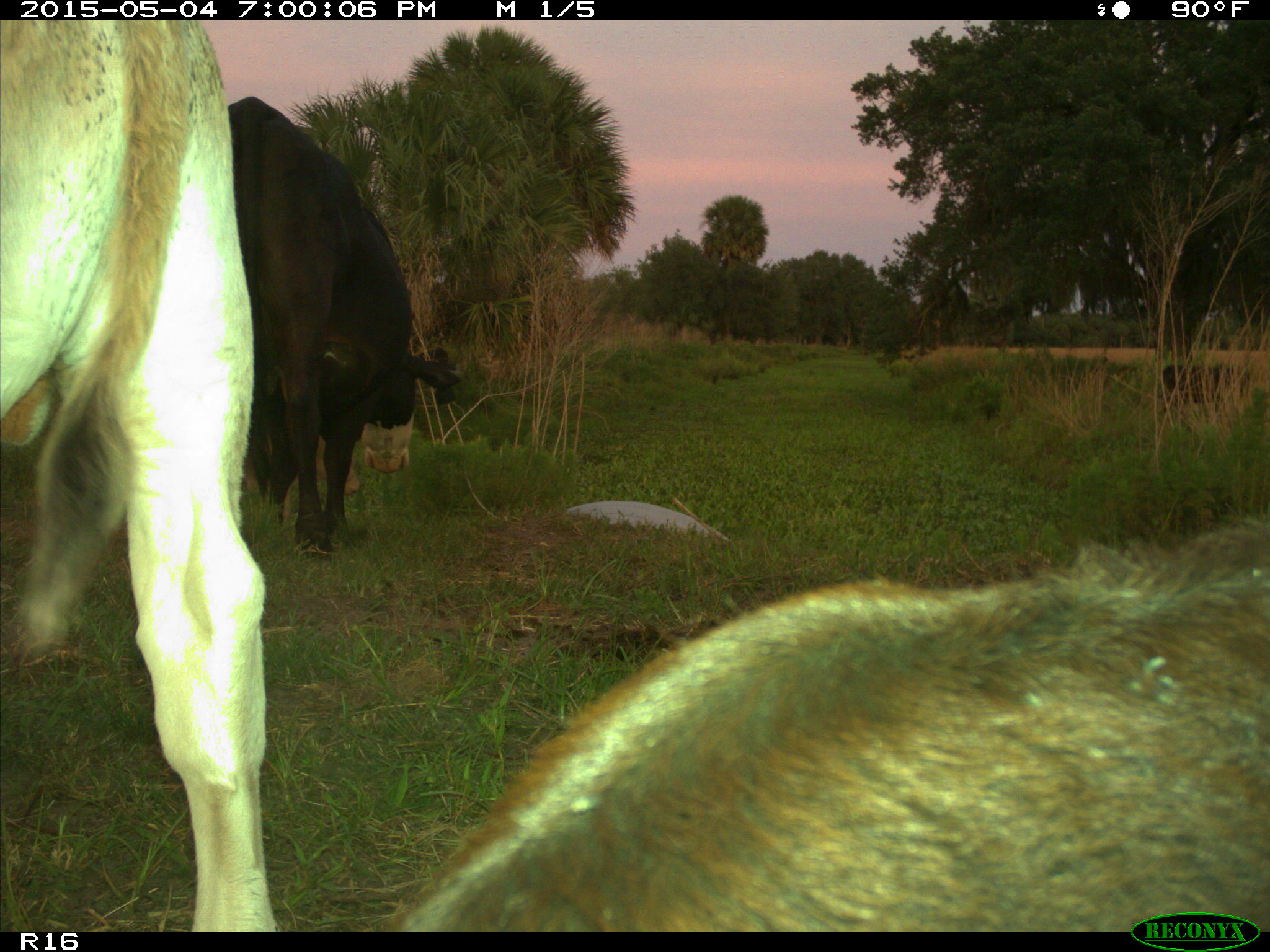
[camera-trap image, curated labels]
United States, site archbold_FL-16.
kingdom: Animalia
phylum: Chordata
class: Mammalia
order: Artiodactyla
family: Bovidae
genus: Bos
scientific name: Bos taurus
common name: domestic cow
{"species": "Bos taurus (domestic cow)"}